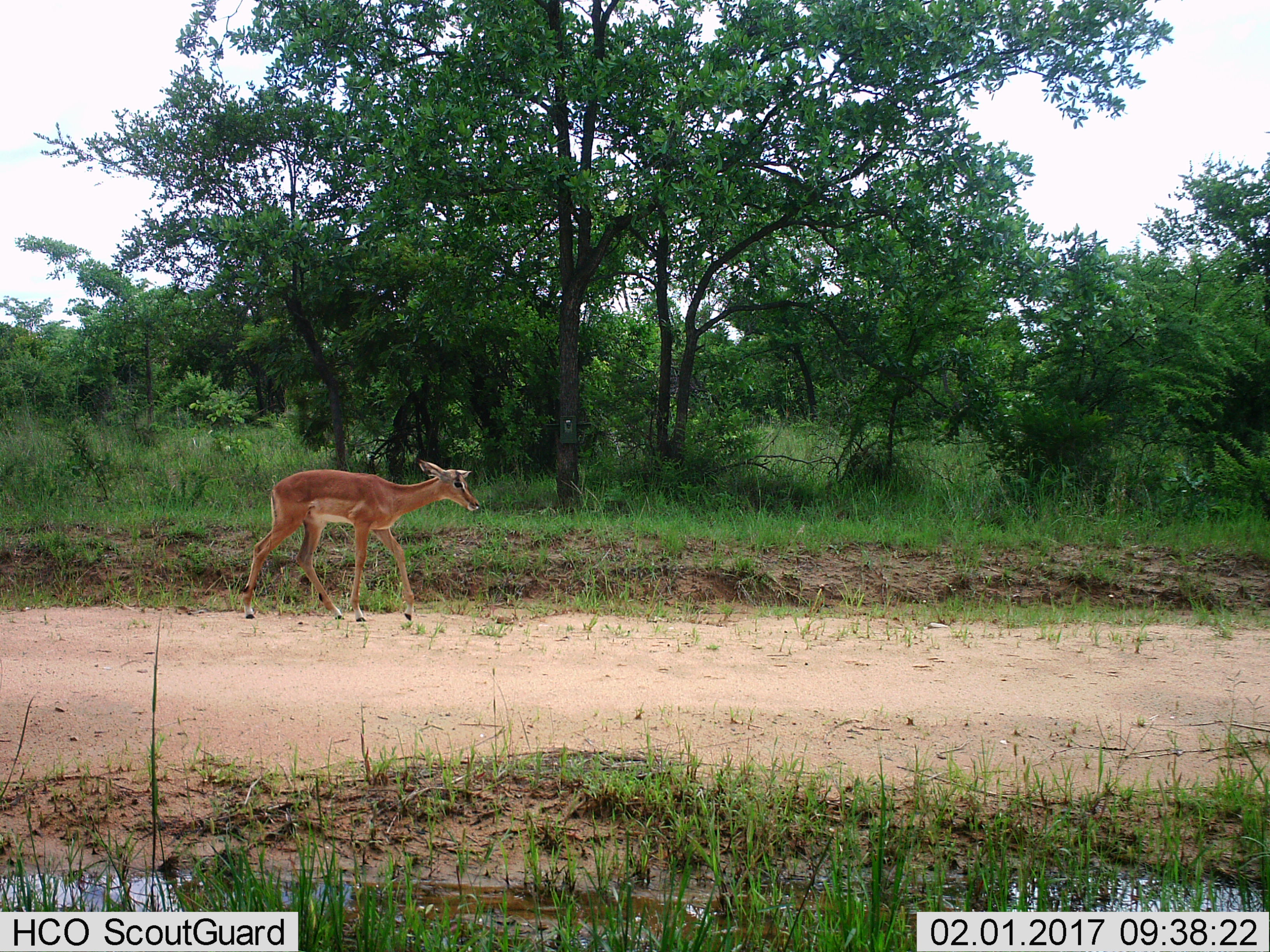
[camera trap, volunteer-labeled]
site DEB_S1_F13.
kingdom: Animalia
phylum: Chordata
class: Mammalia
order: Artiodactyla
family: Bovidae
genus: Aepyceros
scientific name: Aepyceros melampus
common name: impala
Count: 1.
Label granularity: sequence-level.